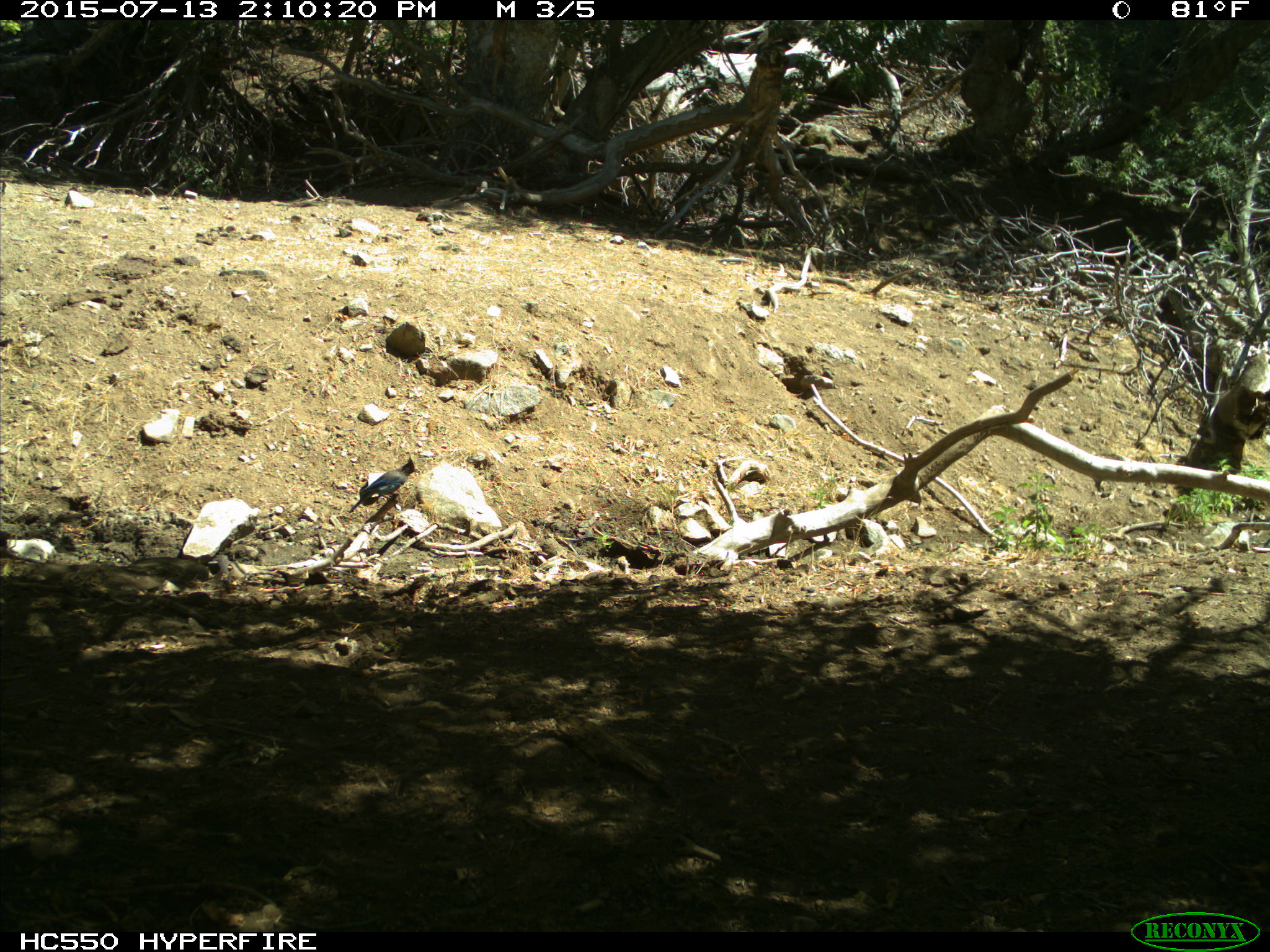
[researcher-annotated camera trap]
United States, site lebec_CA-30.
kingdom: Animalia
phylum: Chordata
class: Aves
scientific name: Aves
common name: birds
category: unidentified bird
Unidentified bird (birds) (Aves).